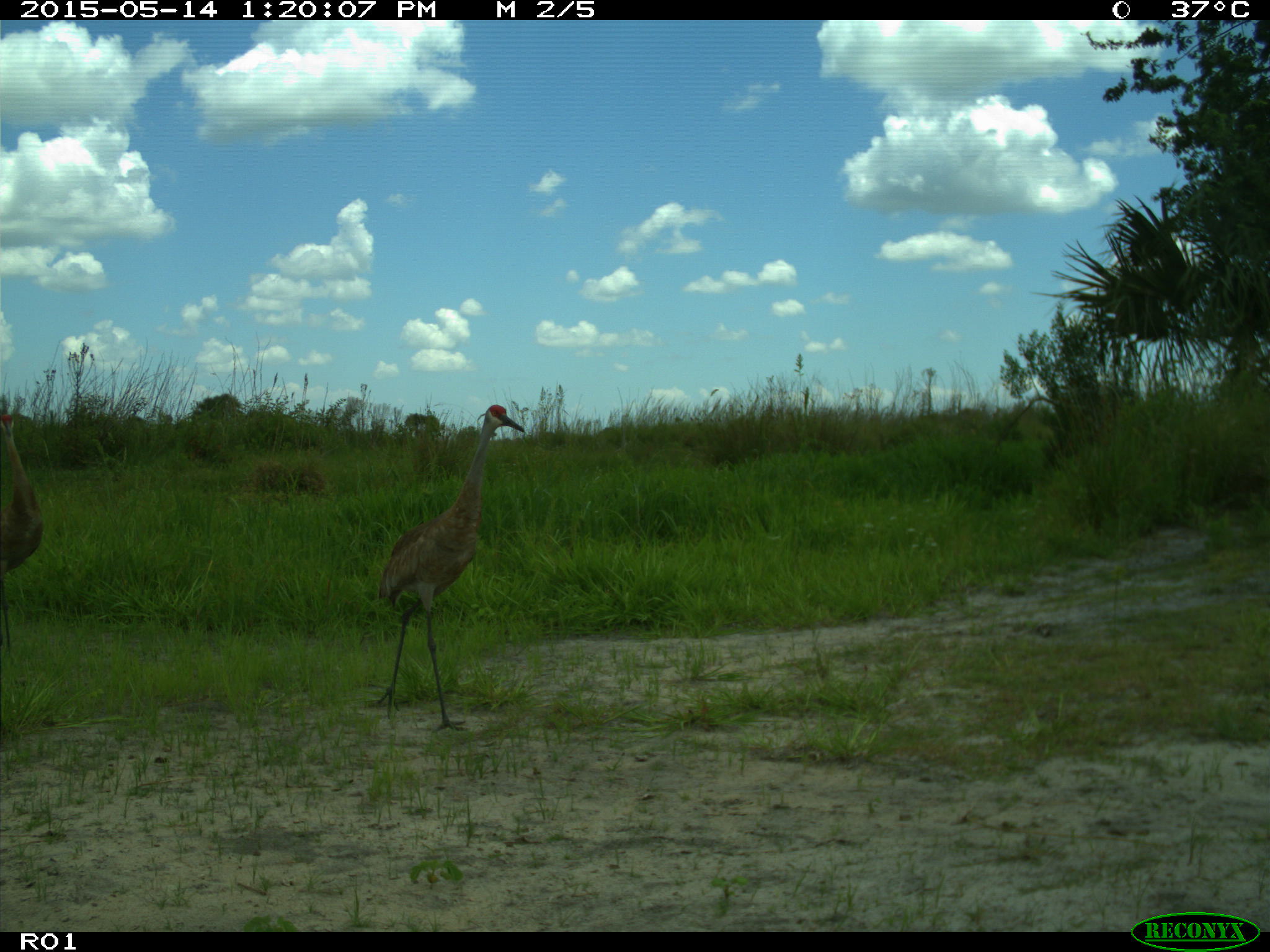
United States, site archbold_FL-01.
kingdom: Animalia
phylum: Chordata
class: Aves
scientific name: Aves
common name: birds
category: unidentified bird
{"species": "unidentified bird (birds) (Aves)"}